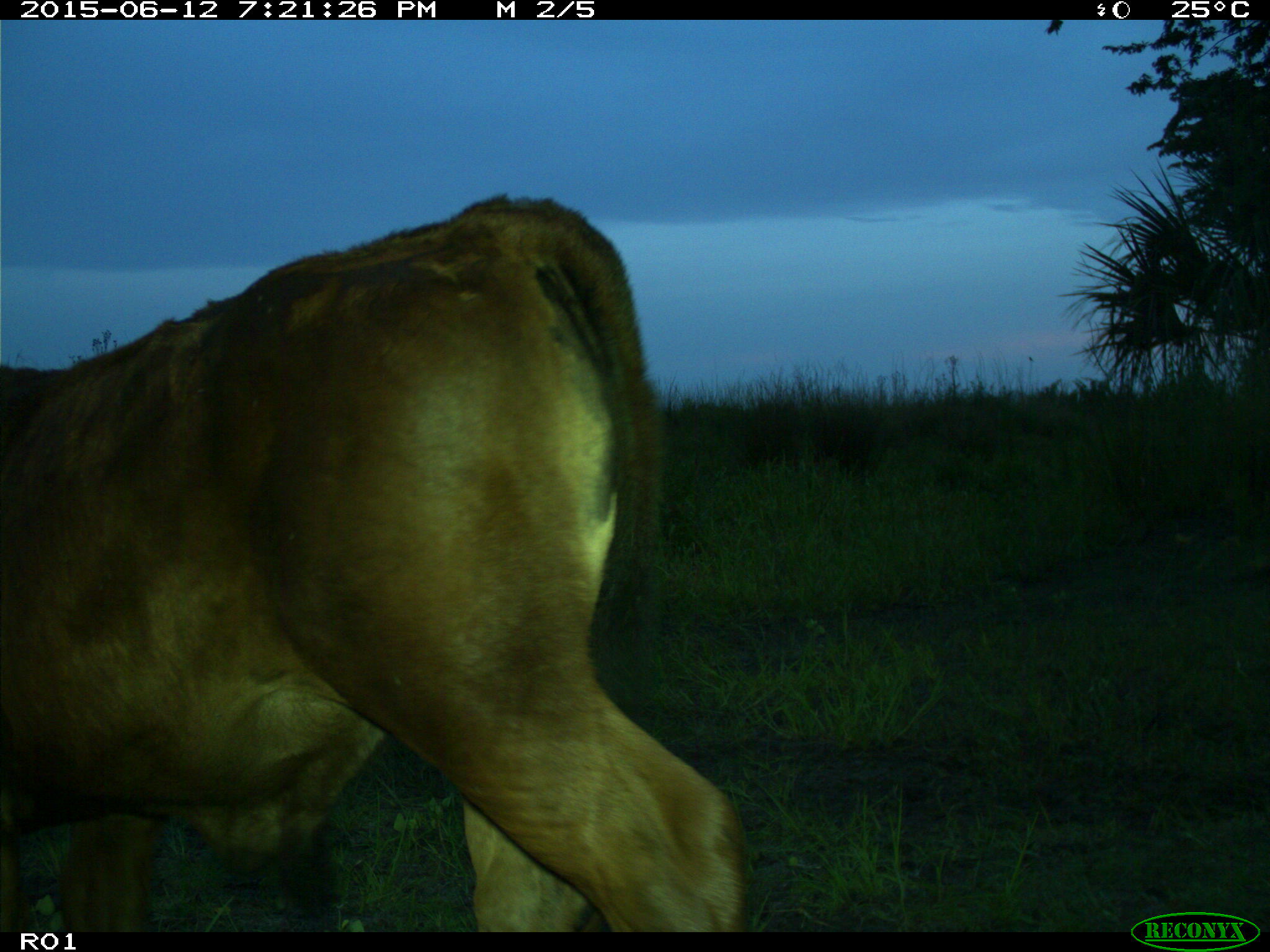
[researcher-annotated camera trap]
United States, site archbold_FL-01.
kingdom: Animalia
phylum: Chordata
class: Mammalia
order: Artiodactyla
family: Bovidae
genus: Bos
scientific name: Bos taurus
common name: domestic cow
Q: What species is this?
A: Bos taurus (domestic cow).